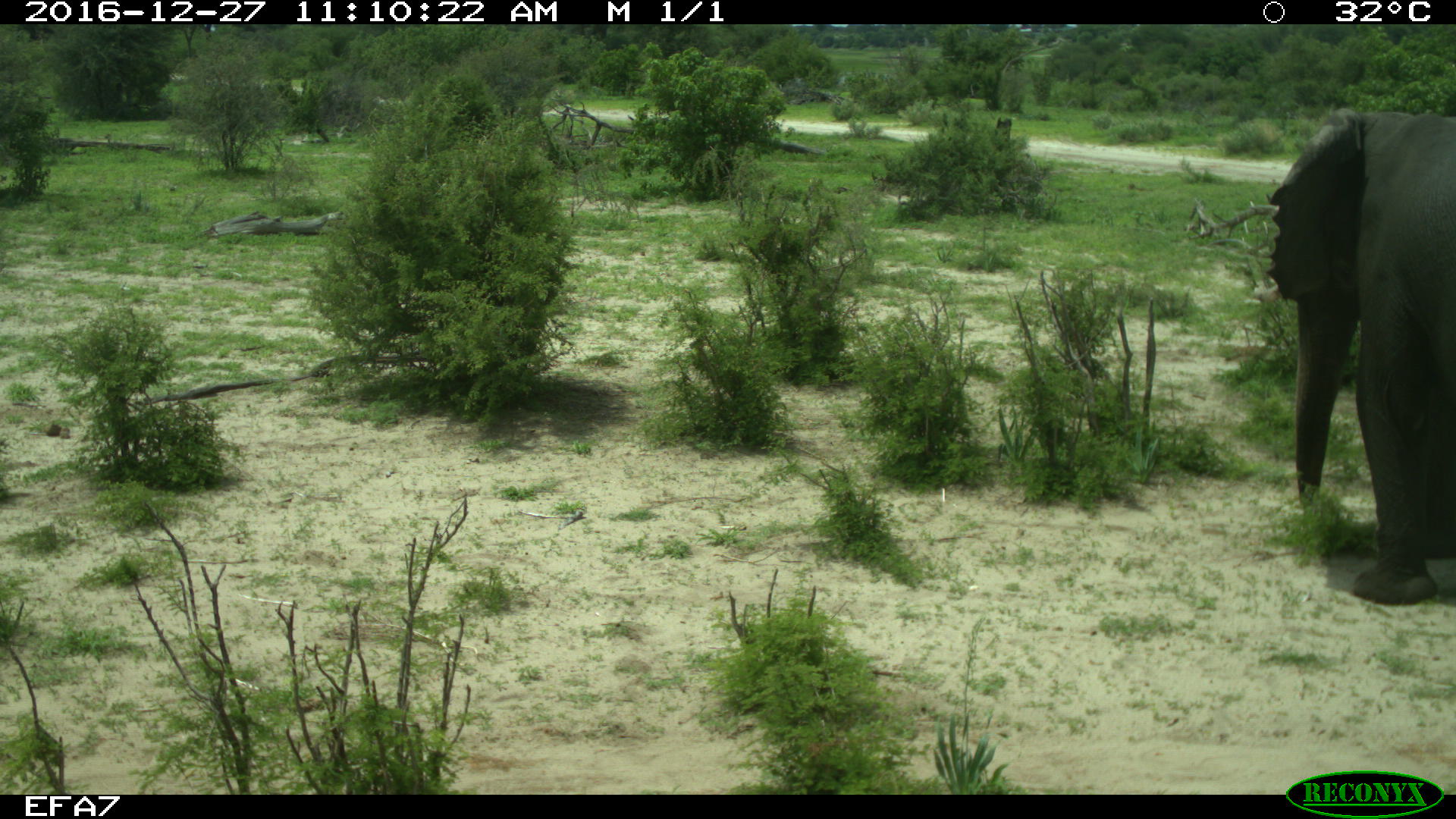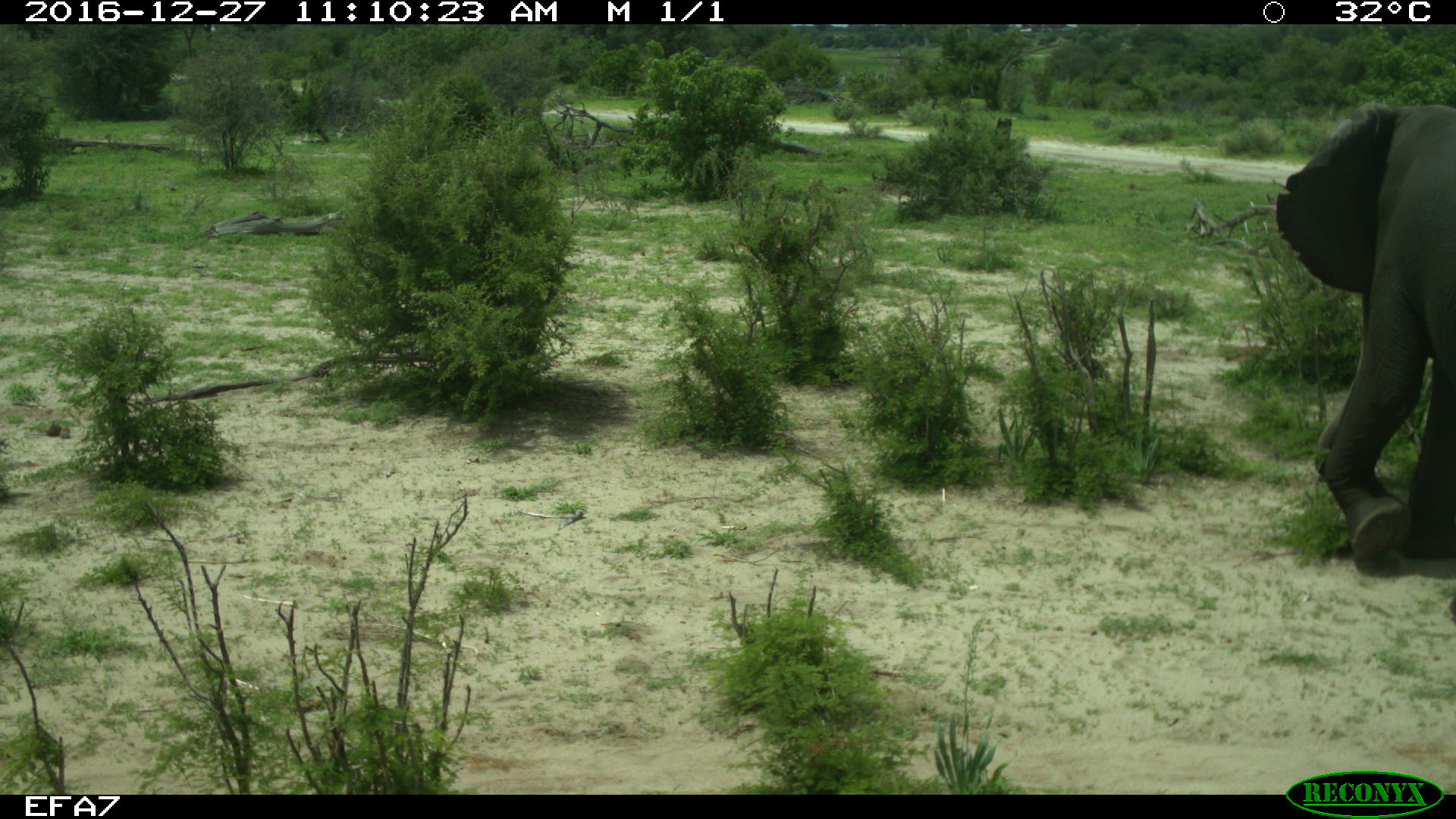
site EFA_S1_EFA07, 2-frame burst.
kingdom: Animalia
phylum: Chordata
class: Mammalia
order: Proboscidea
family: Elephantidae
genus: Loxodonta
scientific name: Loxodonta africana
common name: african bush elephant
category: elephant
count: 1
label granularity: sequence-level